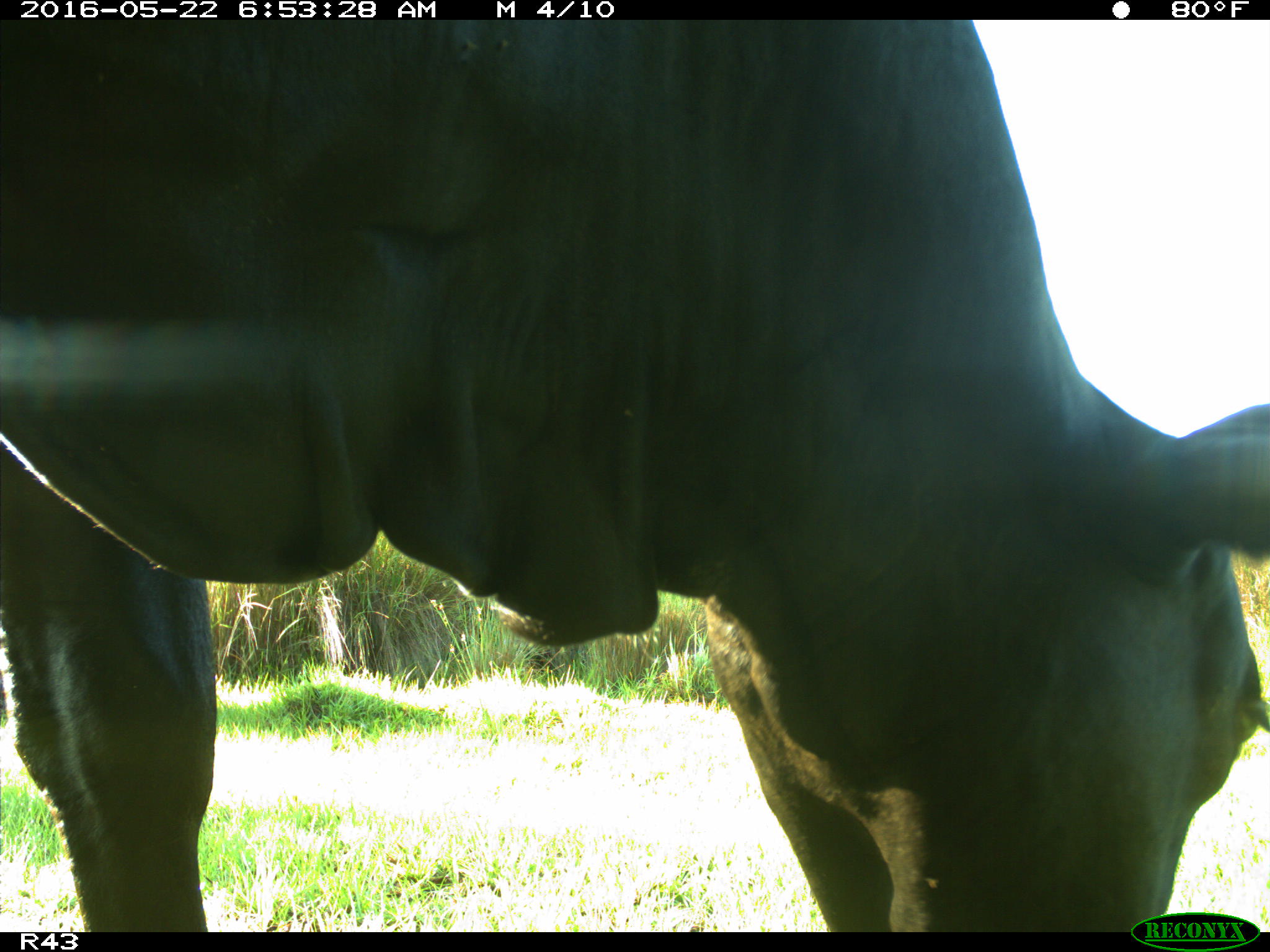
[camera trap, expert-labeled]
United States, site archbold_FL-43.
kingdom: Animalia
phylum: Chordata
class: Mammalia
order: Artiodactyla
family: Bovidae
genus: Bos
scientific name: Bos taurus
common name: domestic cow